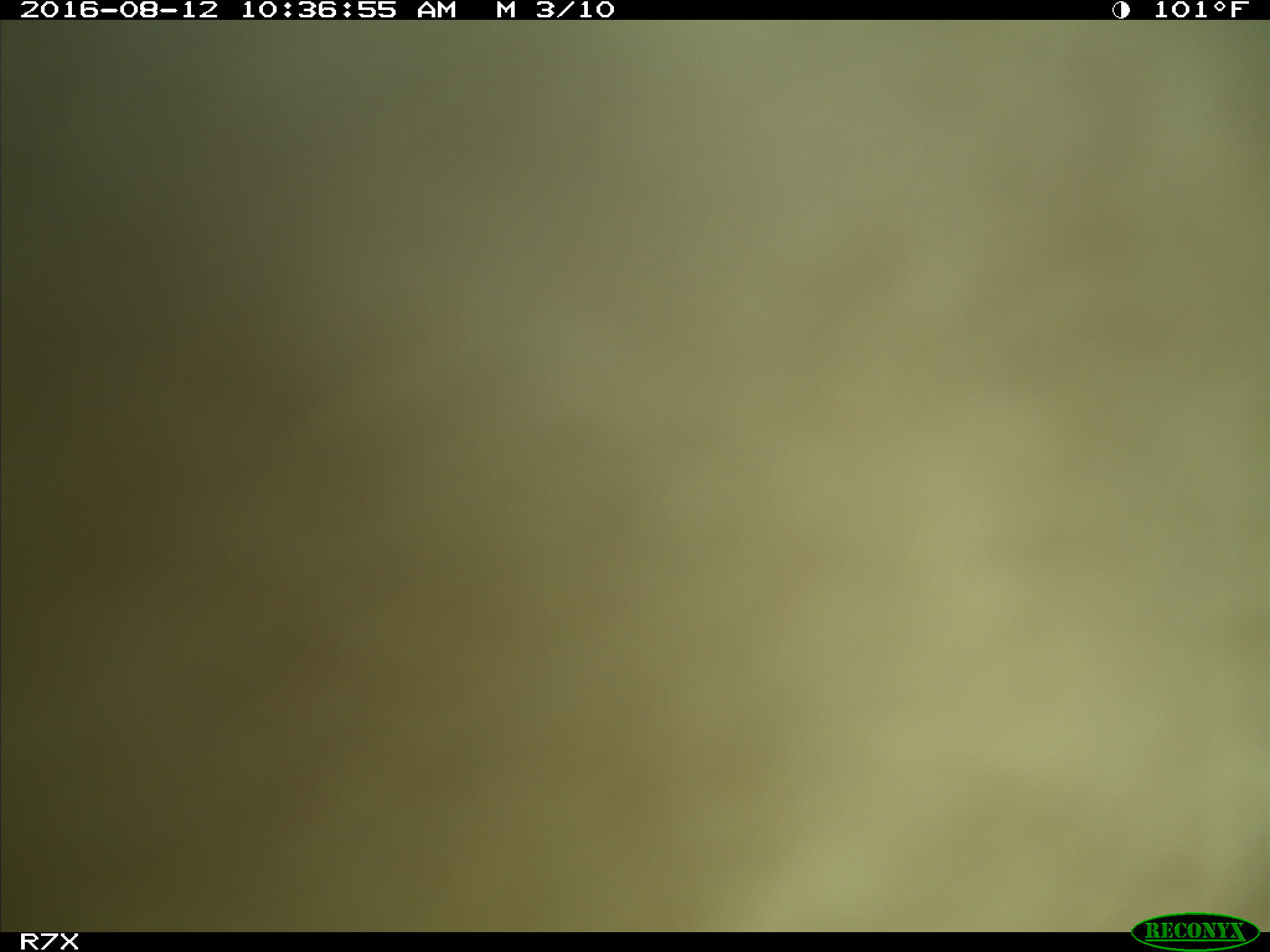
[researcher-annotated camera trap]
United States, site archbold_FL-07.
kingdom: Animalia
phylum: Chordata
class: Mammalia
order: Artiodactyla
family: Bovidae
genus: Bos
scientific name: Bos taurus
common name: domestic cow